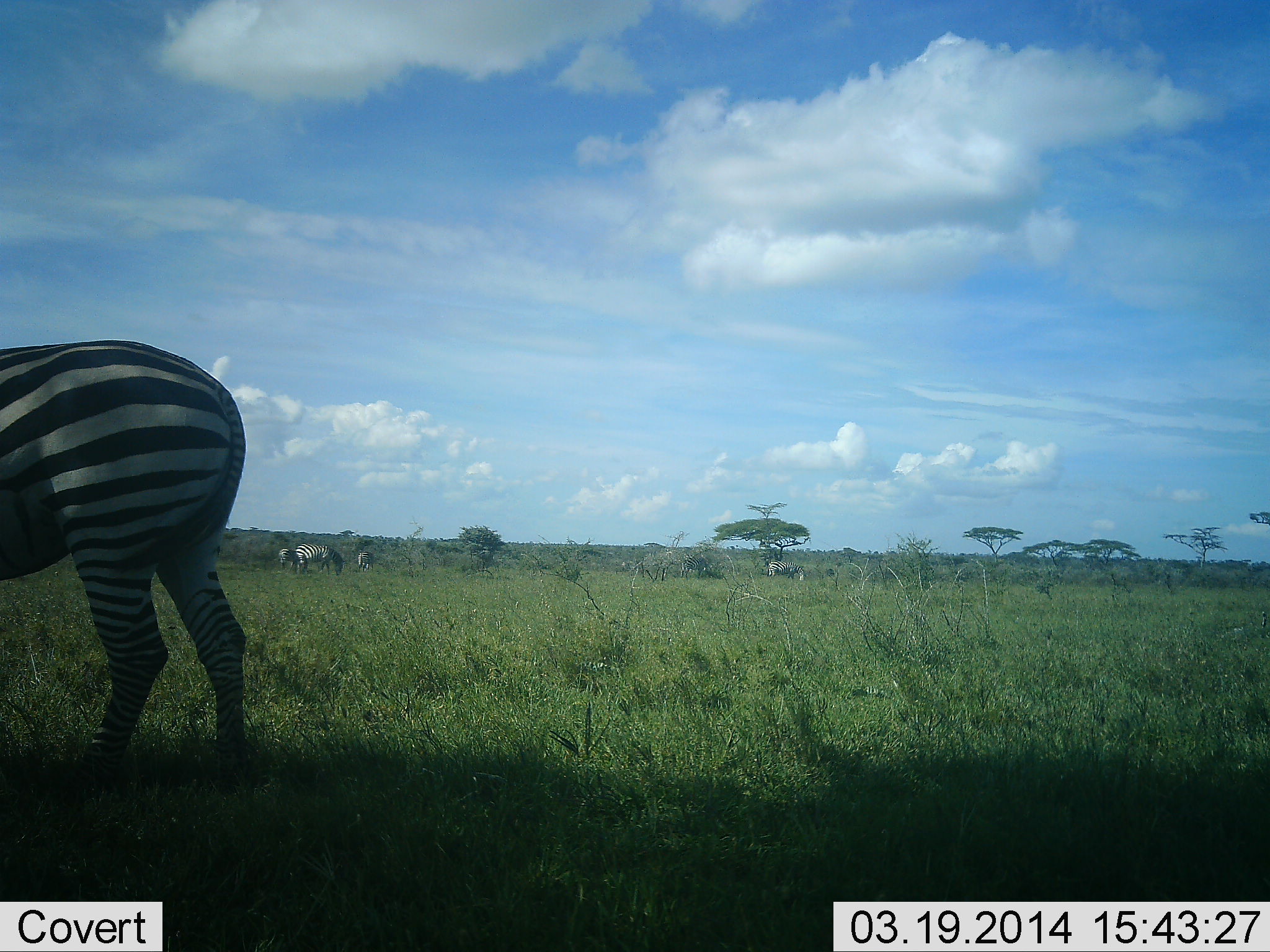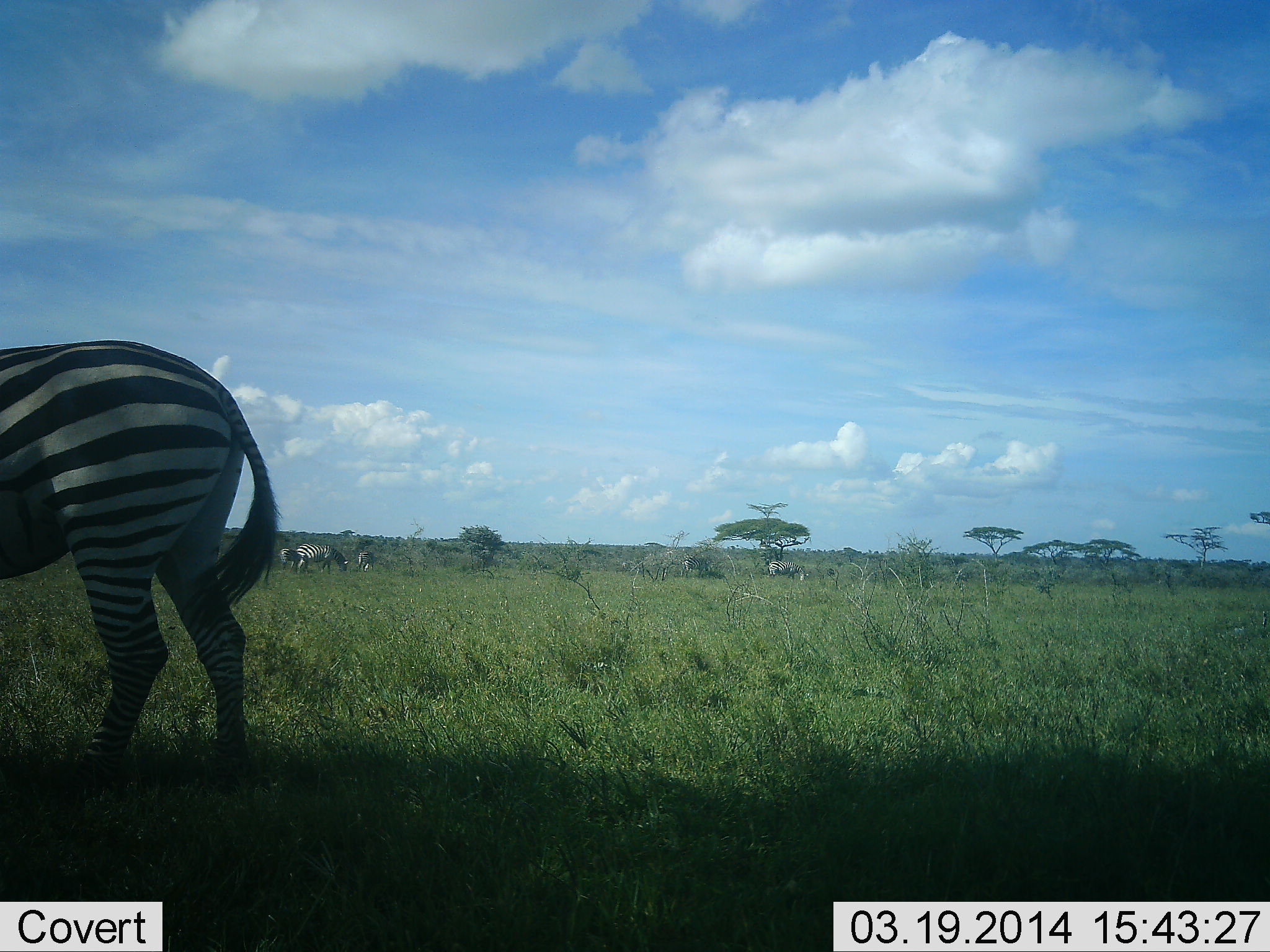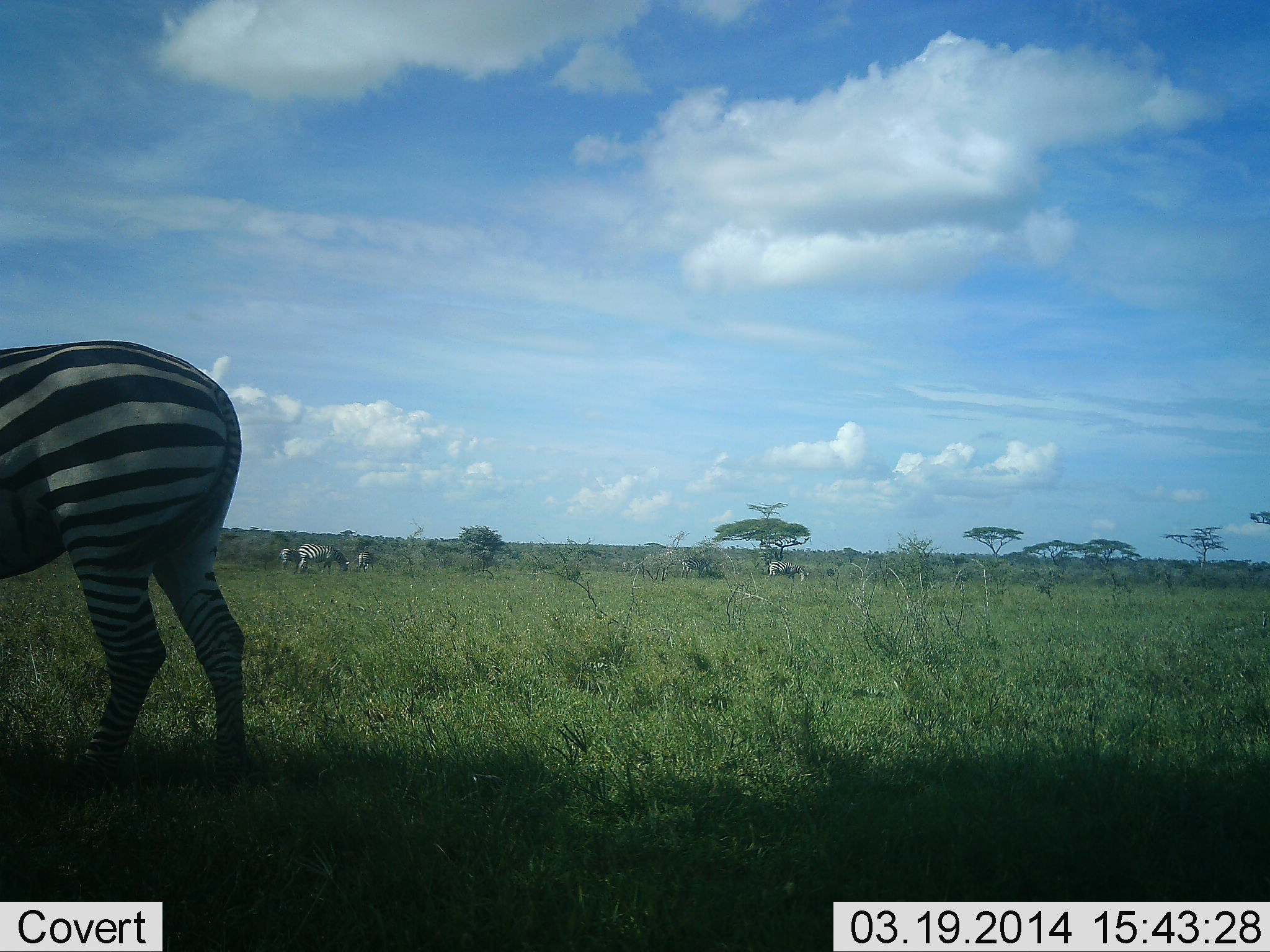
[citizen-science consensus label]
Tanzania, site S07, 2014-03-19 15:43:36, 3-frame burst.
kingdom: Animalia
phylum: Chordata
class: Mammalia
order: Perissodactyla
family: Equidae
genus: Equus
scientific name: Equus quagga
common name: plains zebra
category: zebra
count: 4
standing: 74%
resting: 4%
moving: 12%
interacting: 0%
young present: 0%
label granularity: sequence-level